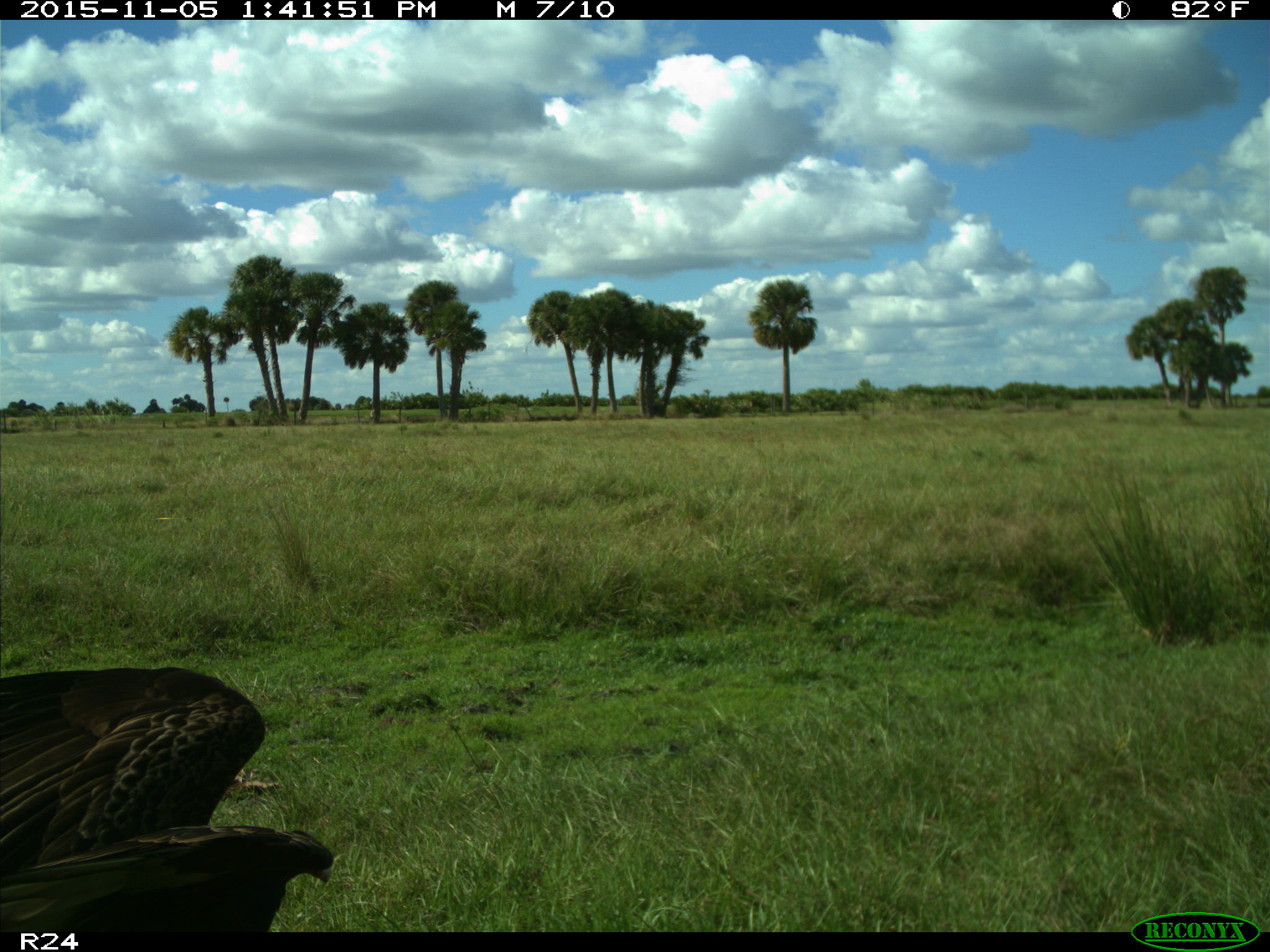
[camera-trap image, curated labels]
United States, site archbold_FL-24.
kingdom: Animalia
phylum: Chordata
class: Aves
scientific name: Aves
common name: birds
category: unidentified bird